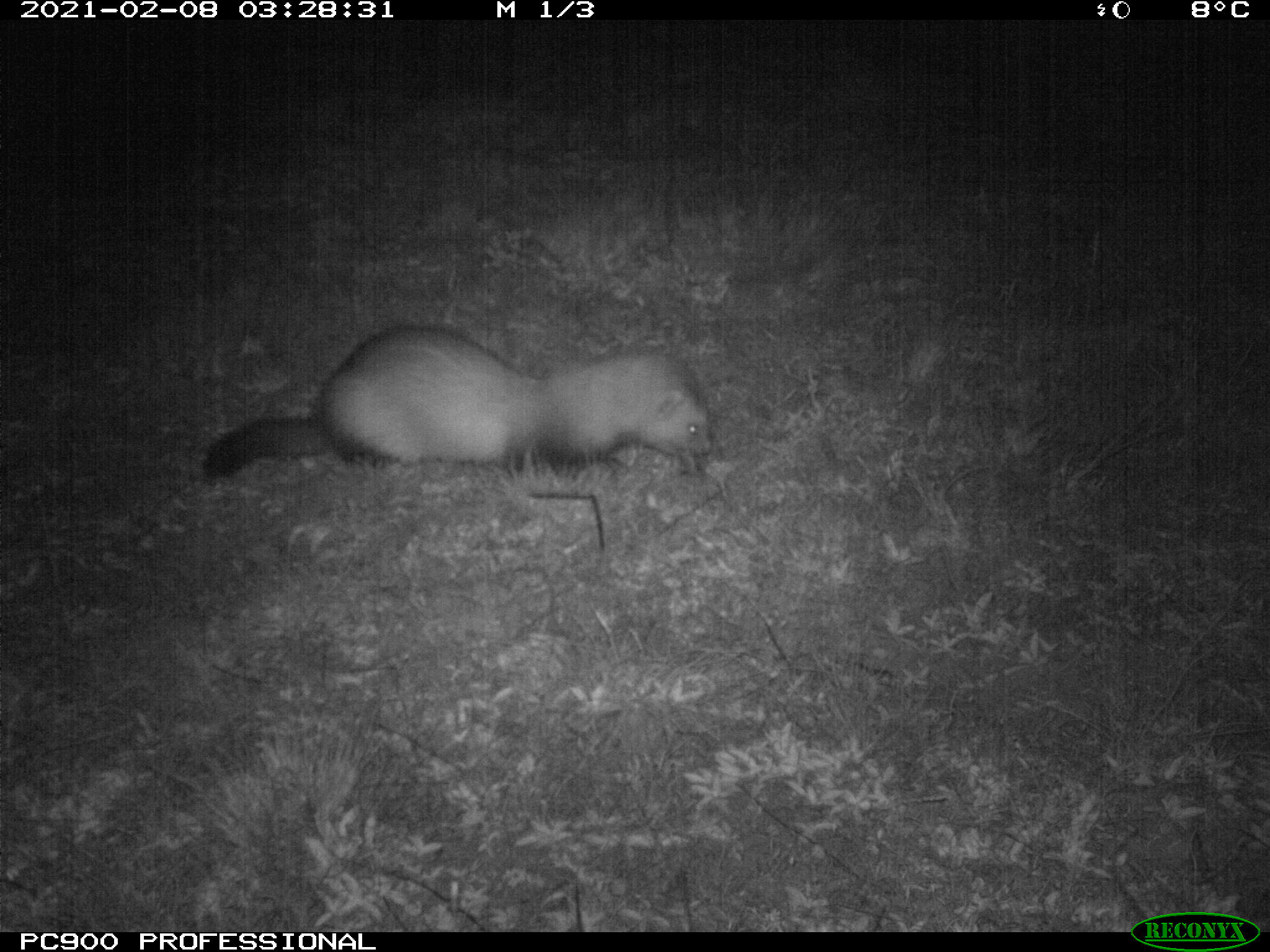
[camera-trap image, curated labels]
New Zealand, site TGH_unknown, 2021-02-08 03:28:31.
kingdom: Animalia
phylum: Chordata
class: Mammalia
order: Carnivora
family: Mustelidae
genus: Mustela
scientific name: Mustela furo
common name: ferret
Ferret (Mustela furo).